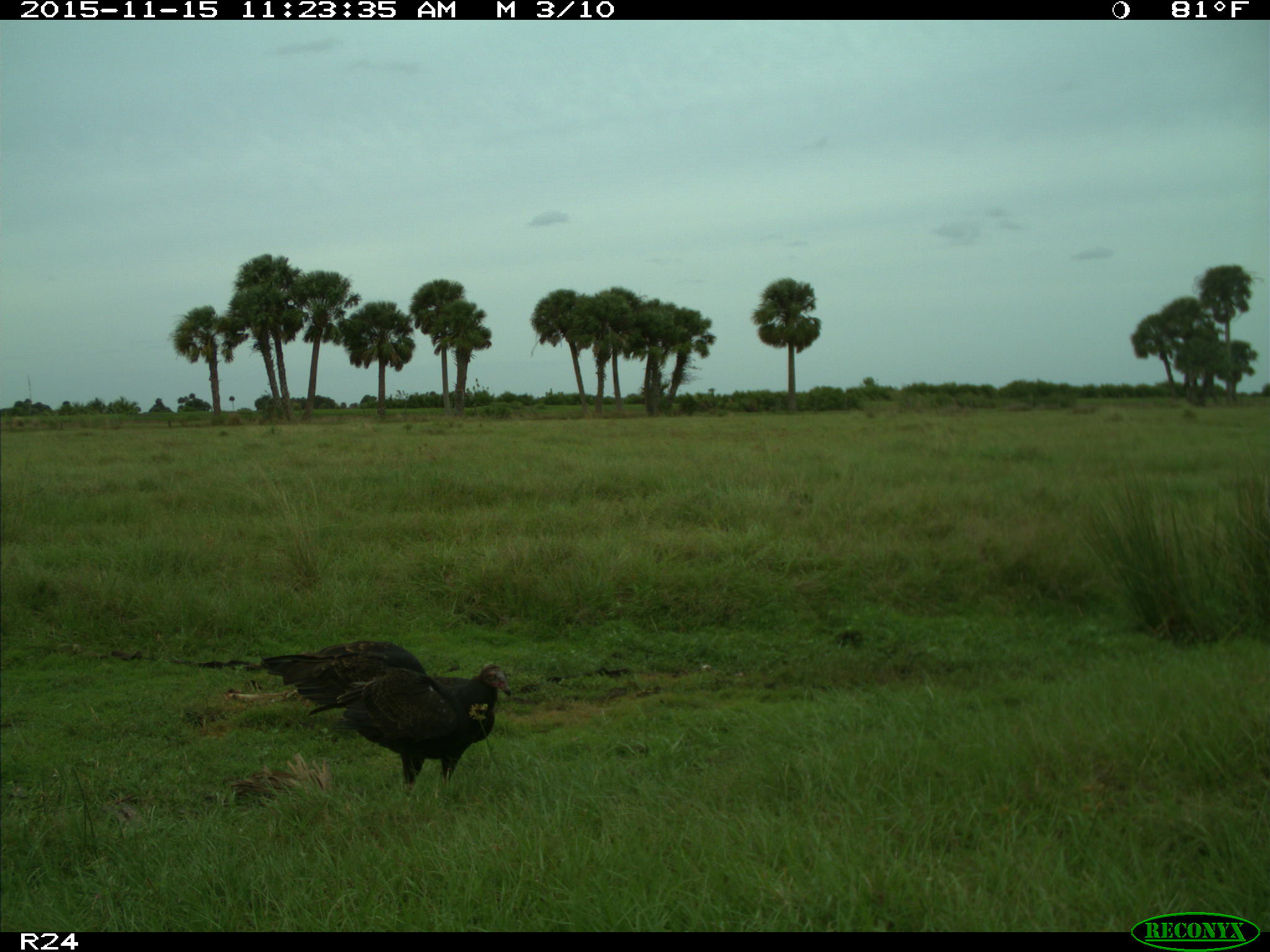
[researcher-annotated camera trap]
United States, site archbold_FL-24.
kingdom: Animalia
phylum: Chordata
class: Aves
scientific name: Aves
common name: birds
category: unidentified bird